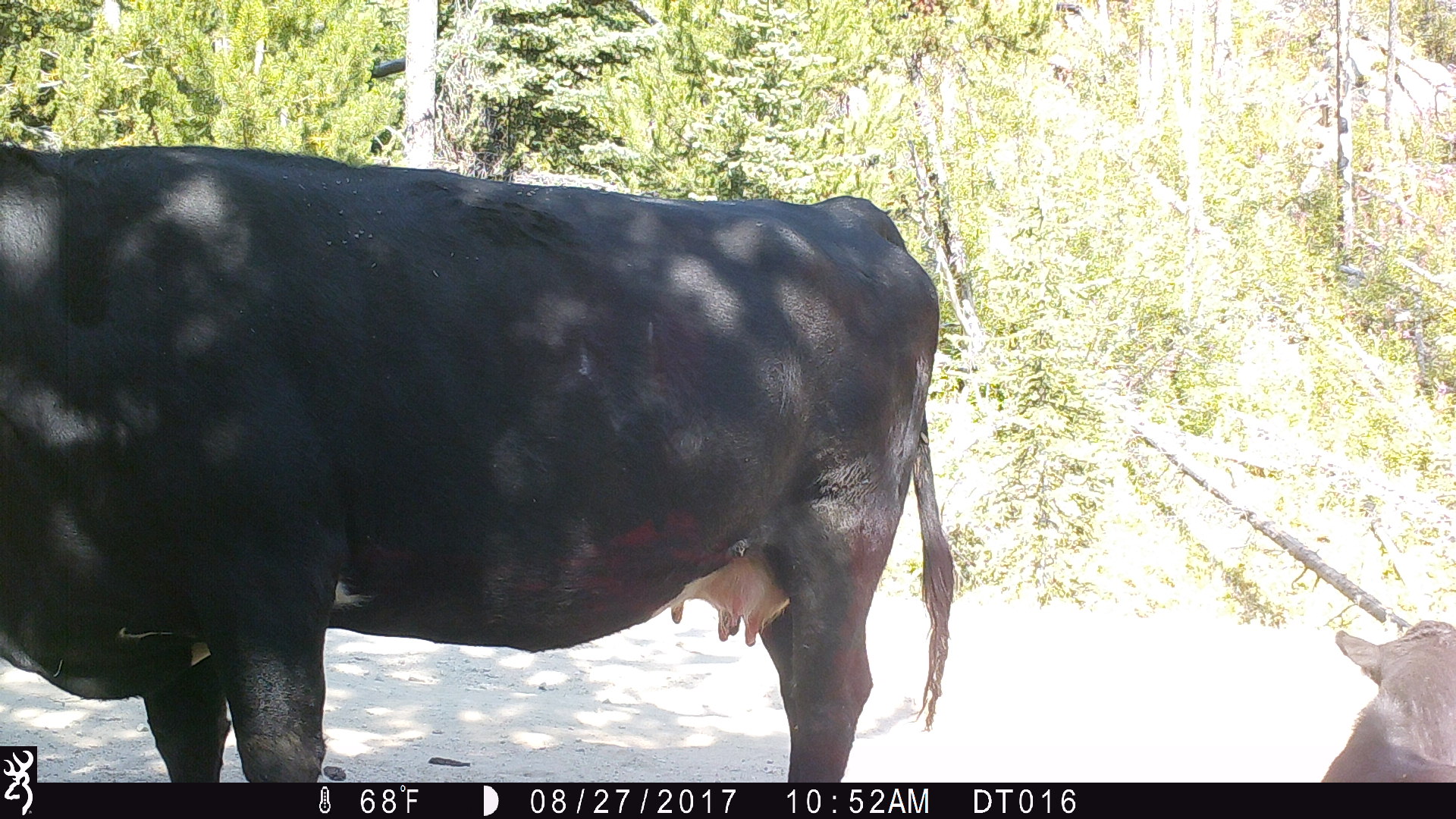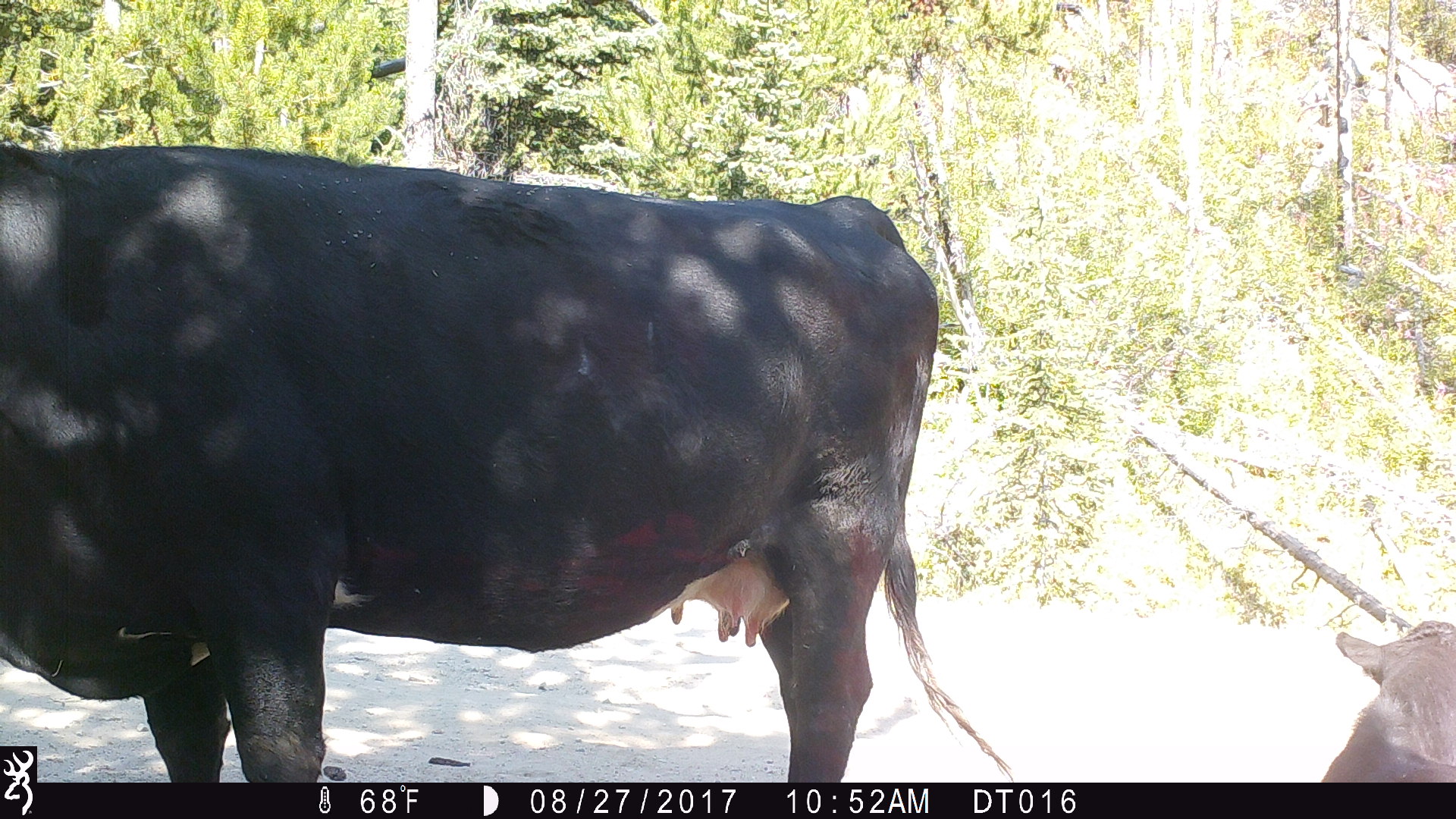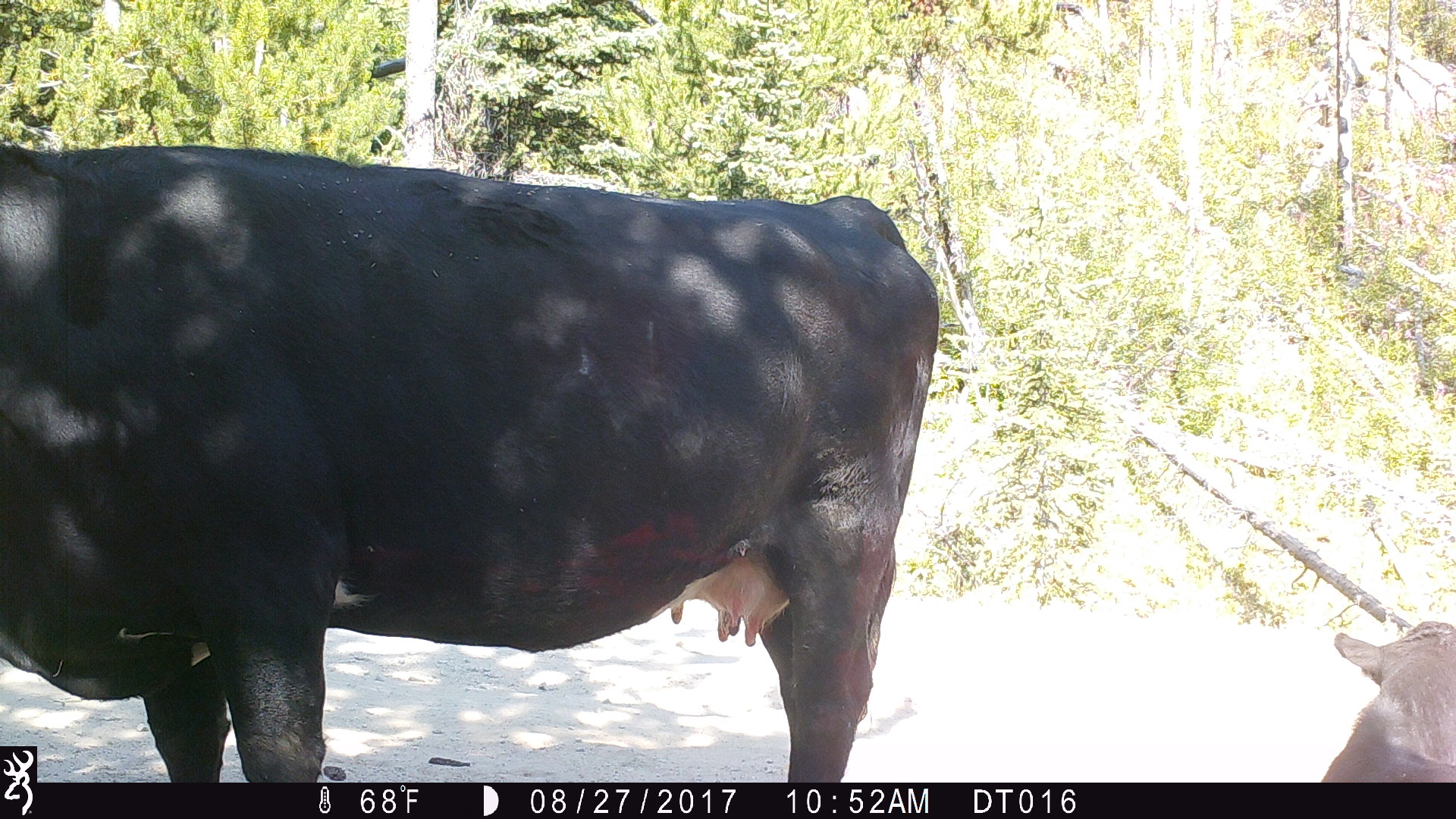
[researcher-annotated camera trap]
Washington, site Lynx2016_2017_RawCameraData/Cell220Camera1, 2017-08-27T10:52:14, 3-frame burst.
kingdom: Animalia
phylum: Chordata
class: Mammalia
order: Artiodactyla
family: Bovidae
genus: Bos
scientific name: Bos taurus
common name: domestic cattle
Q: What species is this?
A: Domestic cattle (Bos taurus).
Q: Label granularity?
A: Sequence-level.